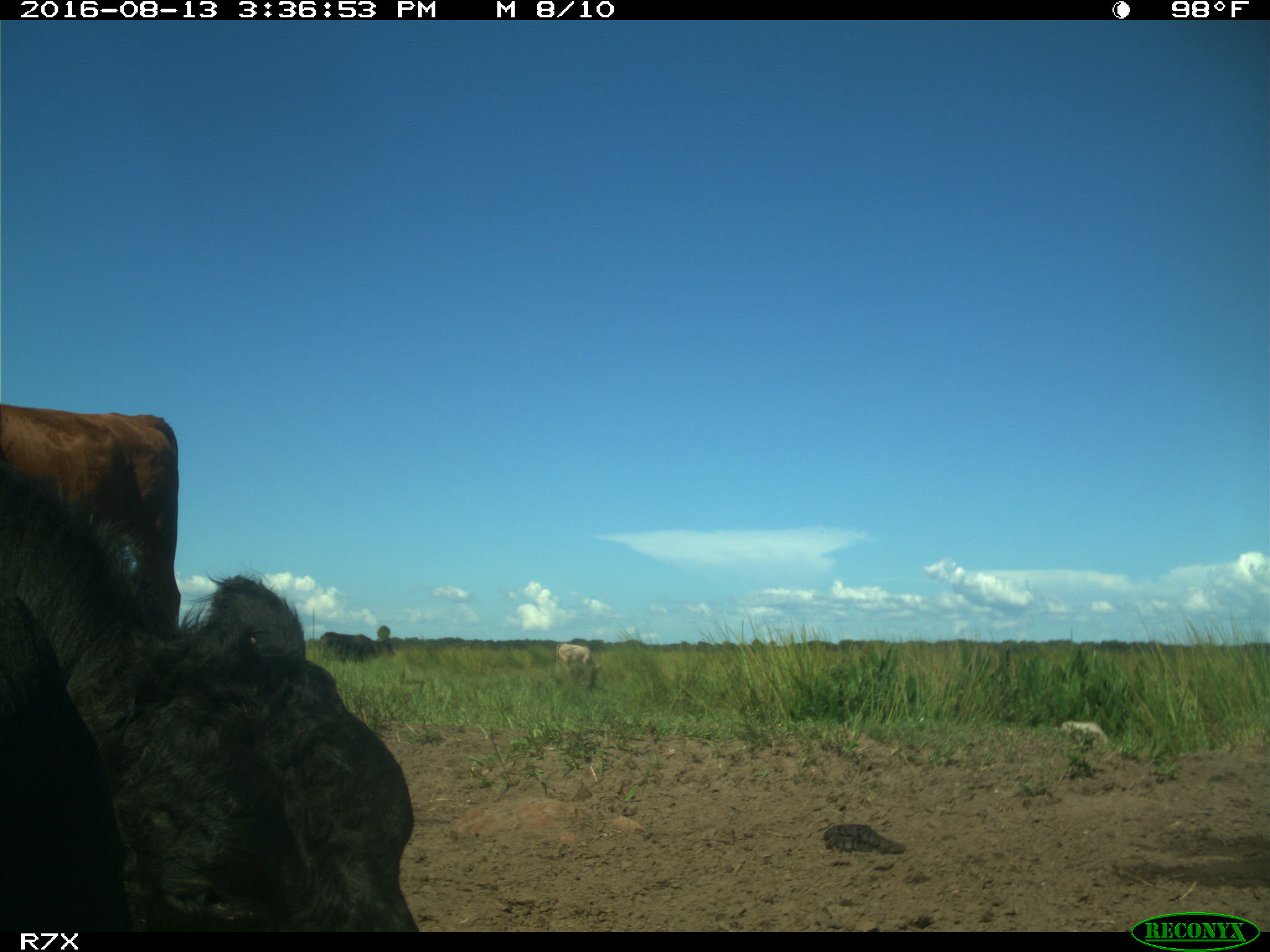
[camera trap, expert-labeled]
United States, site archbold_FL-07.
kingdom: Animalia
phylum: Chordata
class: Mammalia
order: Artiodactyla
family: Bovidae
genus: Bos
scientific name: Bos taurus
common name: domestic cow